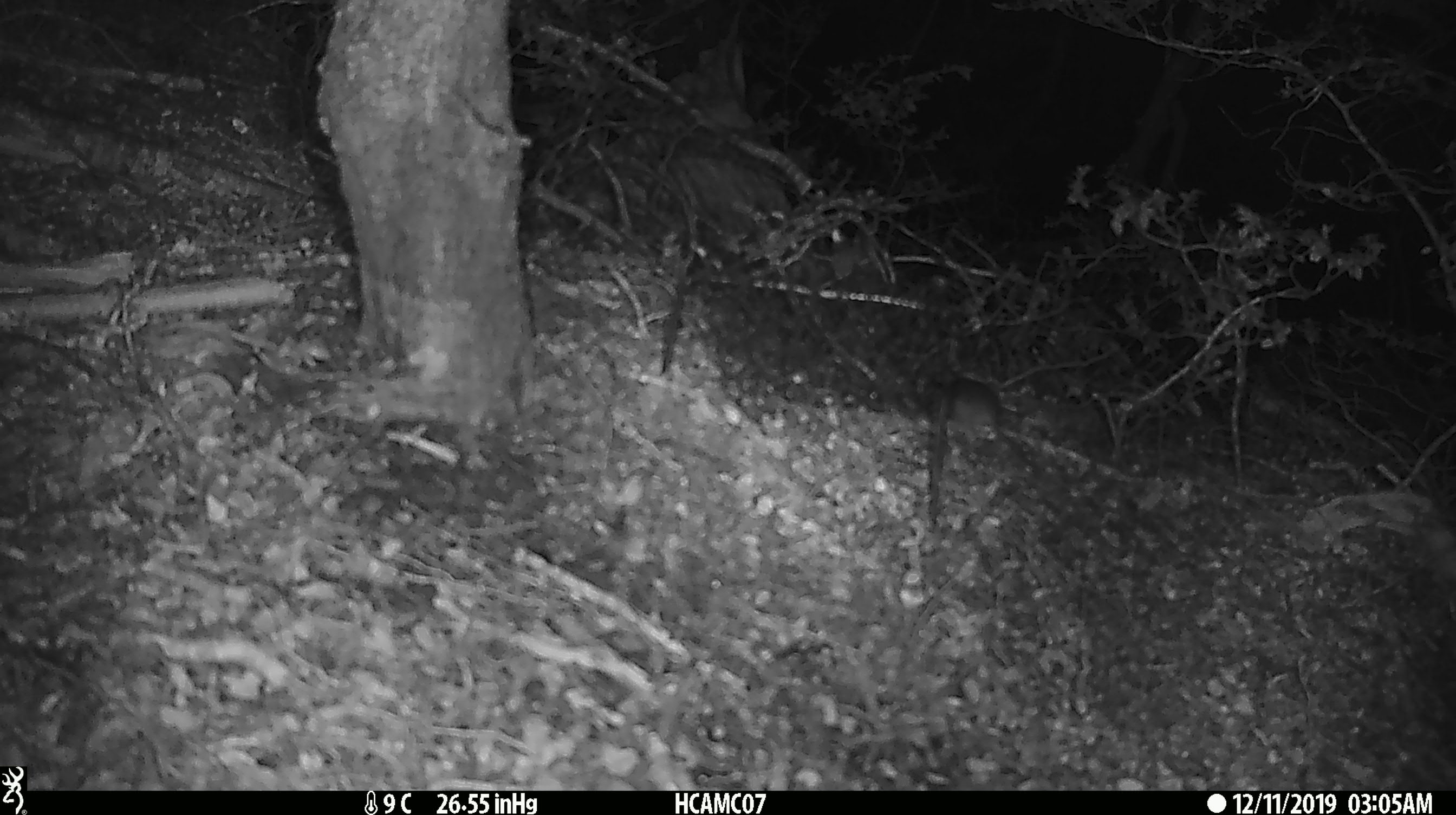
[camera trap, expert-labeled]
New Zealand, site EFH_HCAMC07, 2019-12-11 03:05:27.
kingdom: Animalia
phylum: Chordata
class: Mammalia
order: Rodentia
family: Muridae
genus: Mus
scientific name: Mus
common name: mouse